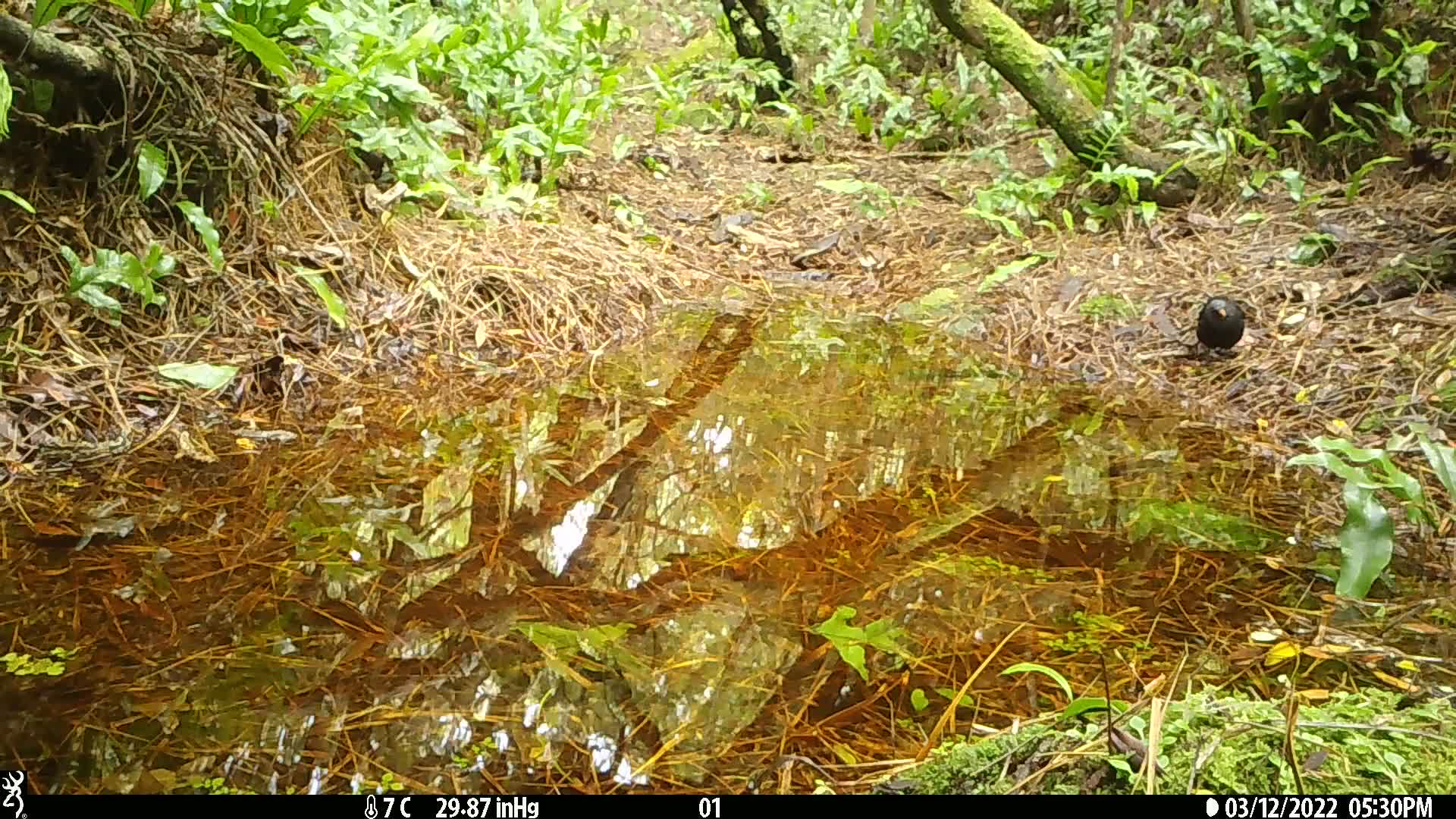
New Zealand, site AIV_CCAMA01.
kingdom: Animalia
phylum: Chordata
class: Aves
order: Passeriformes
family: Turdidae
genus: Turdus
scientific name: Turdus merula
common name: eurasian blackbird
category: blackbird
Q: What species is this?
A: Blackbird (eurasian blackbird) (Turdus merula).